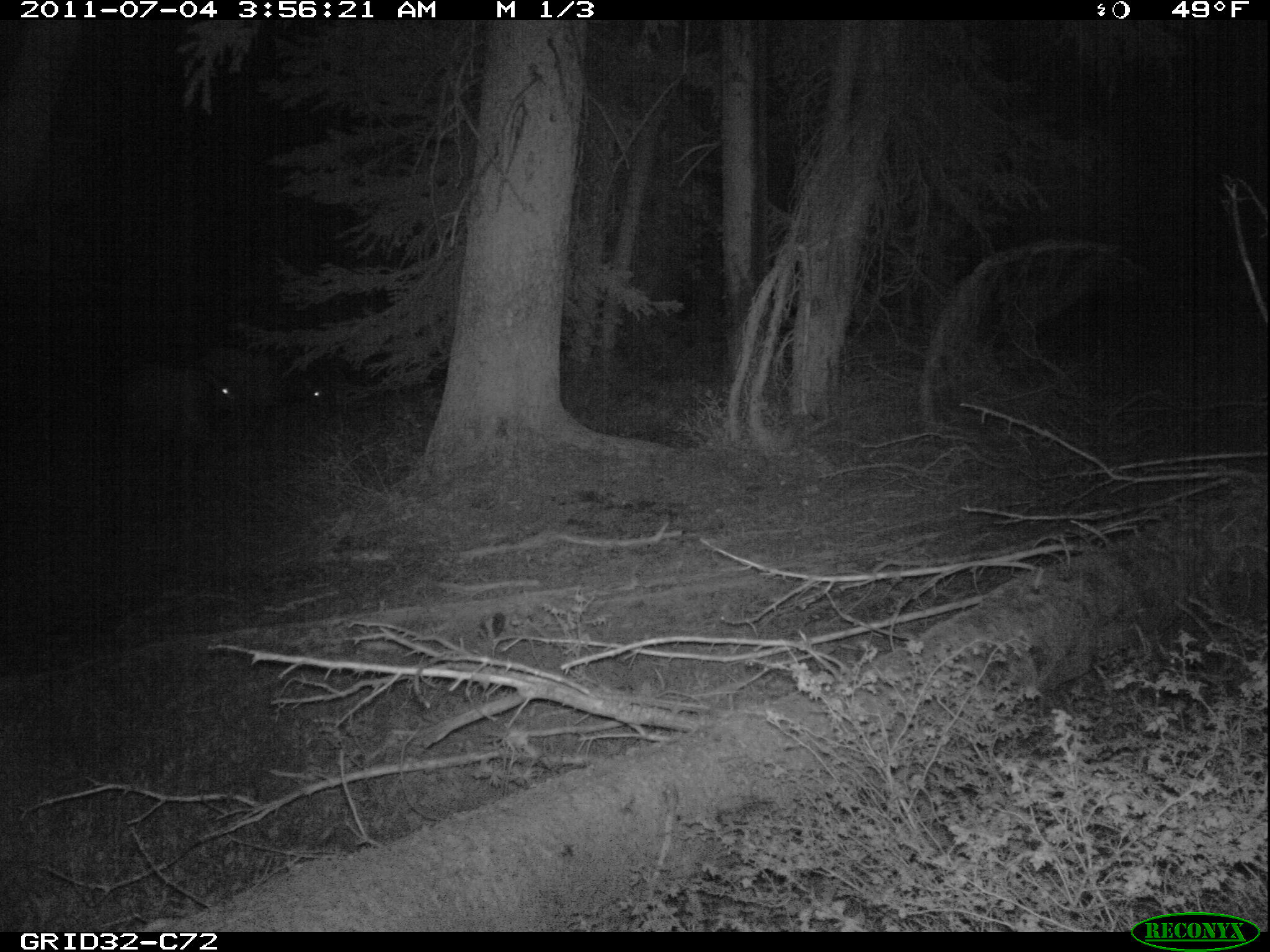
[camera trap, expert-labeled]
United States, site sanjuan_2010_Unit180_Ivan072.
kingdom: Animalia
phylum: Chordata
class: Mammalia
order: Artiodactyla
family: Cervidae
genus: Cervus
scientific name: Cervus elaphus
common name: red deer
Cervus elaphus (red deer).